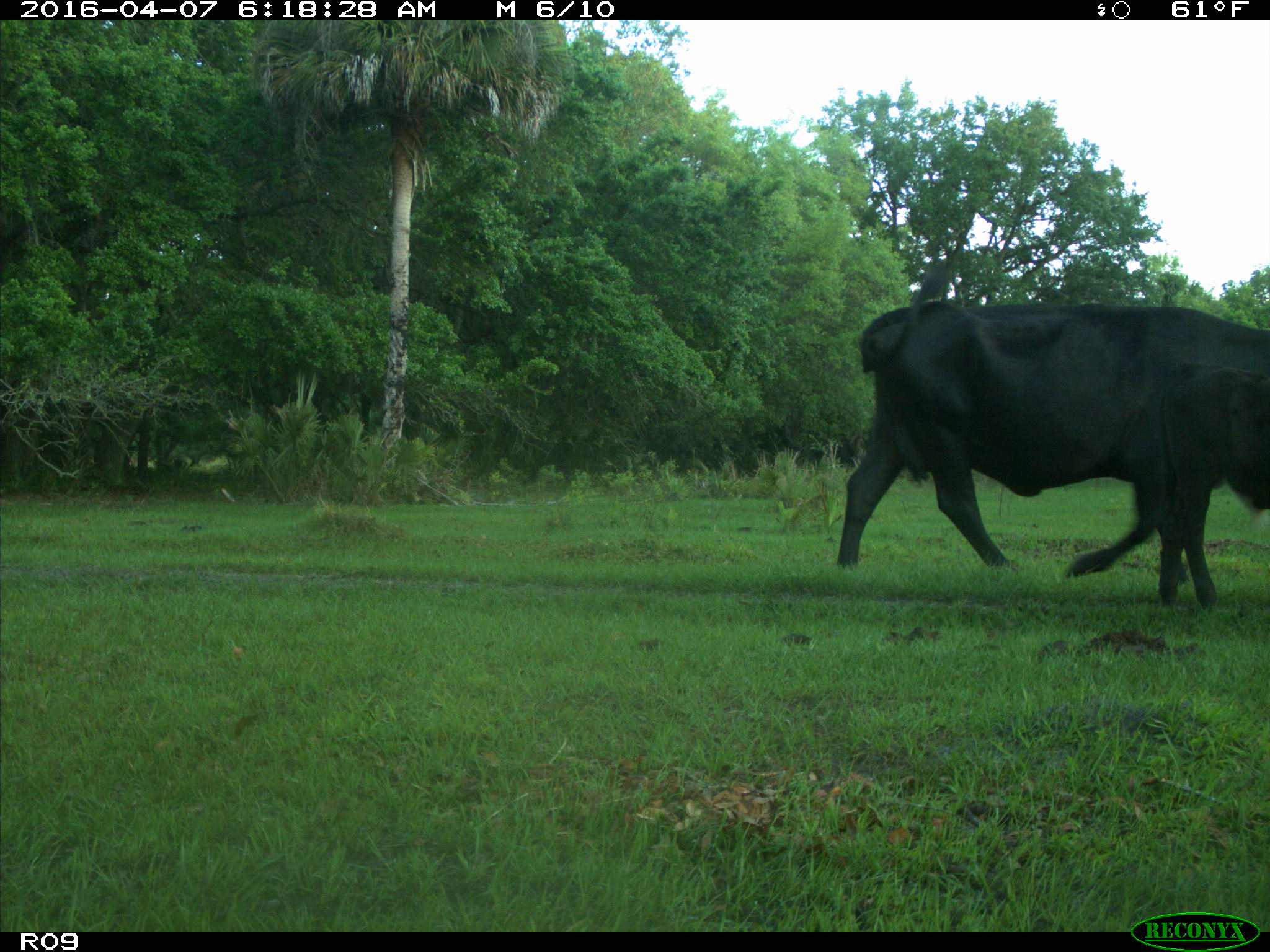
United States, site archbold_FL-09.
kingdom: Animalia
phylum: Chordata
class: Mammalia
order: Artiodactyla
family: Bovidae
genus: Bos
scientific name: Bos taurus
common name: domestic cow